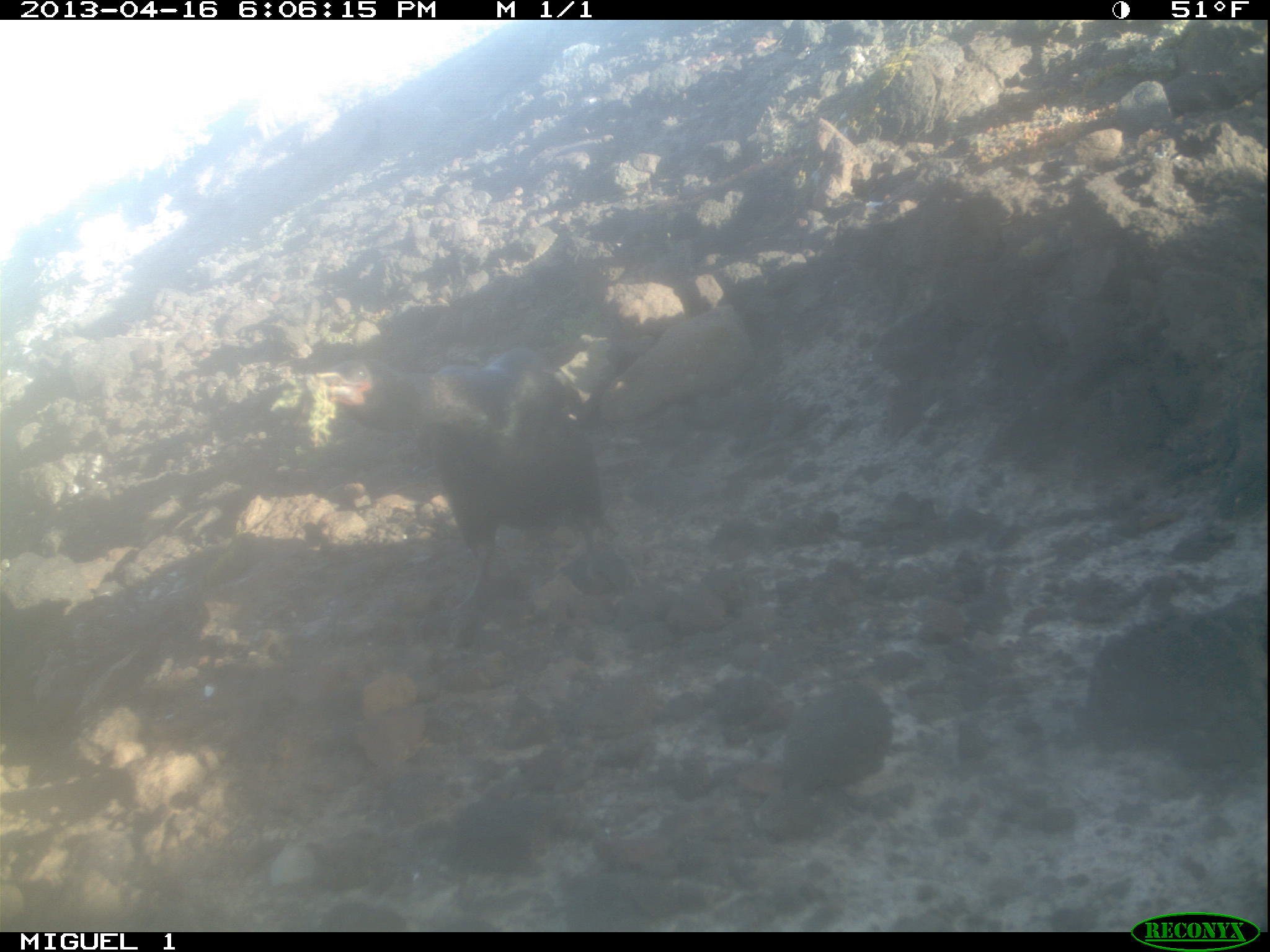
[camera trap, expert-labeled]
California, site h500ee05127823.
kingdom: Animalia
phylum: Chordata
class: Aves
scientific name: Aves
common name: bird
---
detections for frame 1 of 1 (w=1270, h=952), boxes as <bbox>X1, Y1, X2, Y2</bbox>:
bird: <bbox>303, 348, 633, 651</bbox>; <bbox>1081, 592, 1269, 844</bbox>